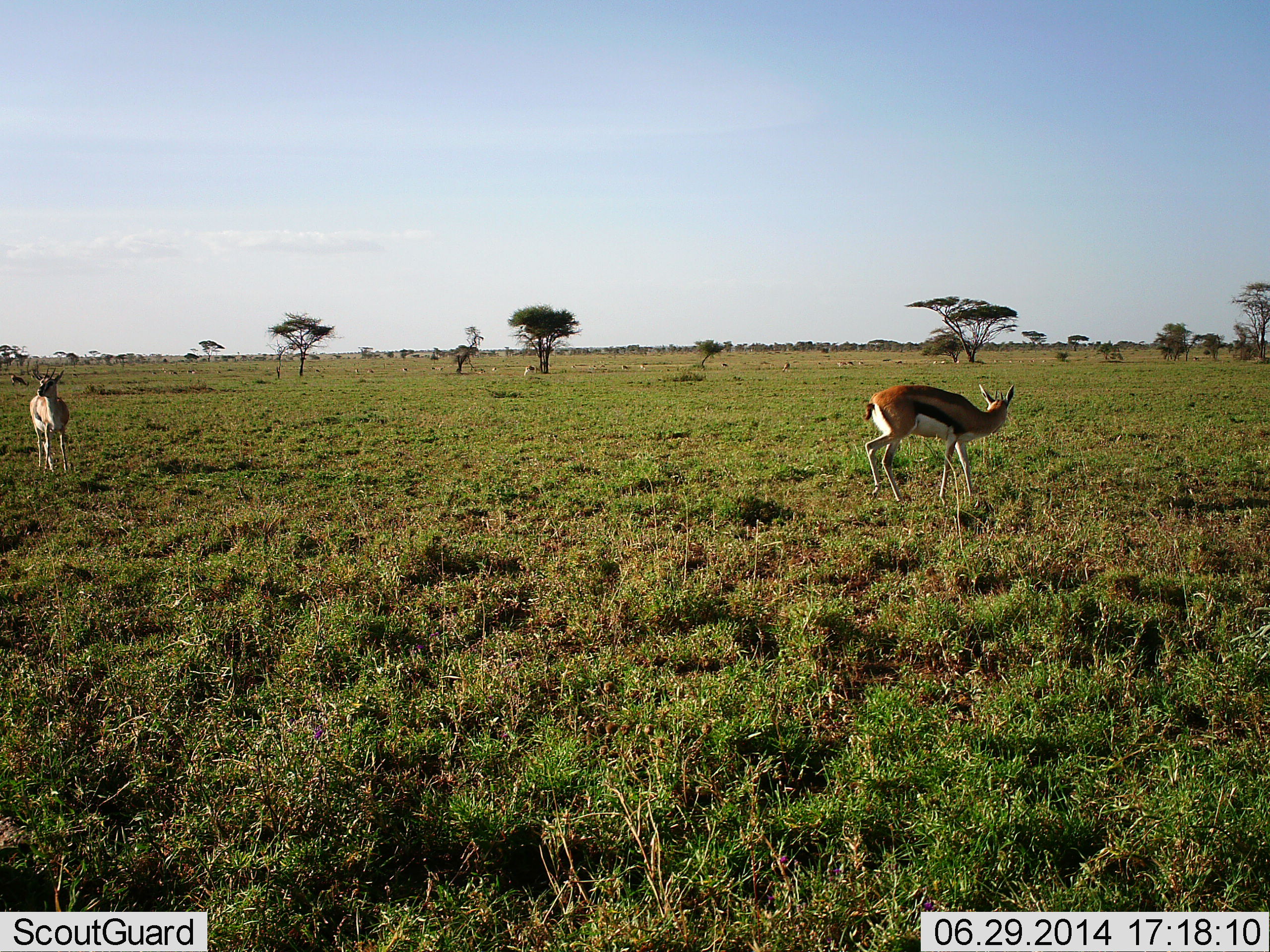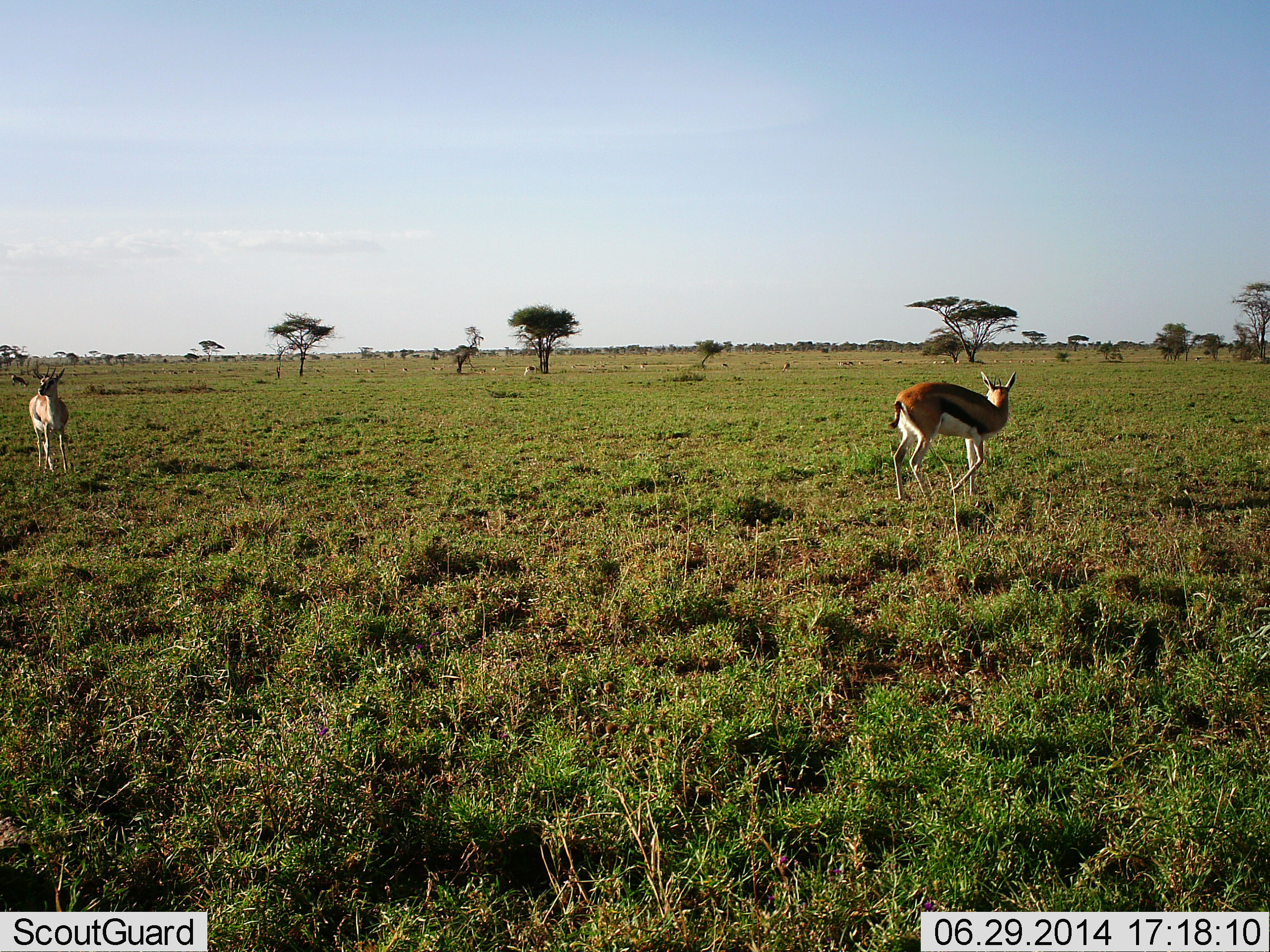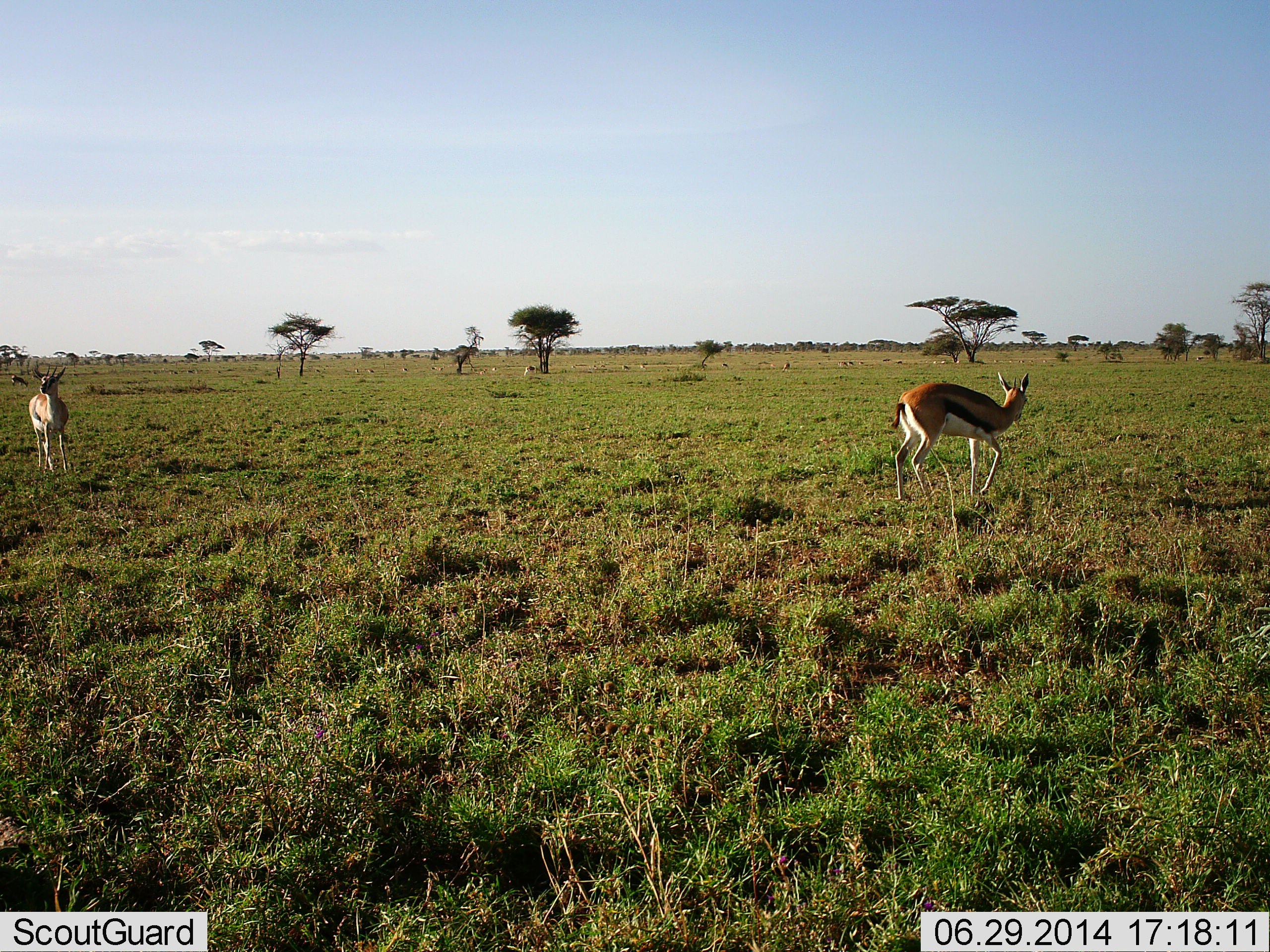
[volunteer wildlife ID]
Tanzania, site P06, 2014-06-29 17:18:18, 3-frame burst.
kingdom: Animalia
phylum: Chordata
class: Mammalia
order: Artiodactyla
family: Bovidae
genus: Eudorcas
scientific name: Eudorcas thomsonii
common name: thomson's gazelle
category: gazellethomsons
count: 2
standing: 90%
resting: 0%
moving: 40%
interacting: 0%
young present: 0%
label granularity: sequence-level